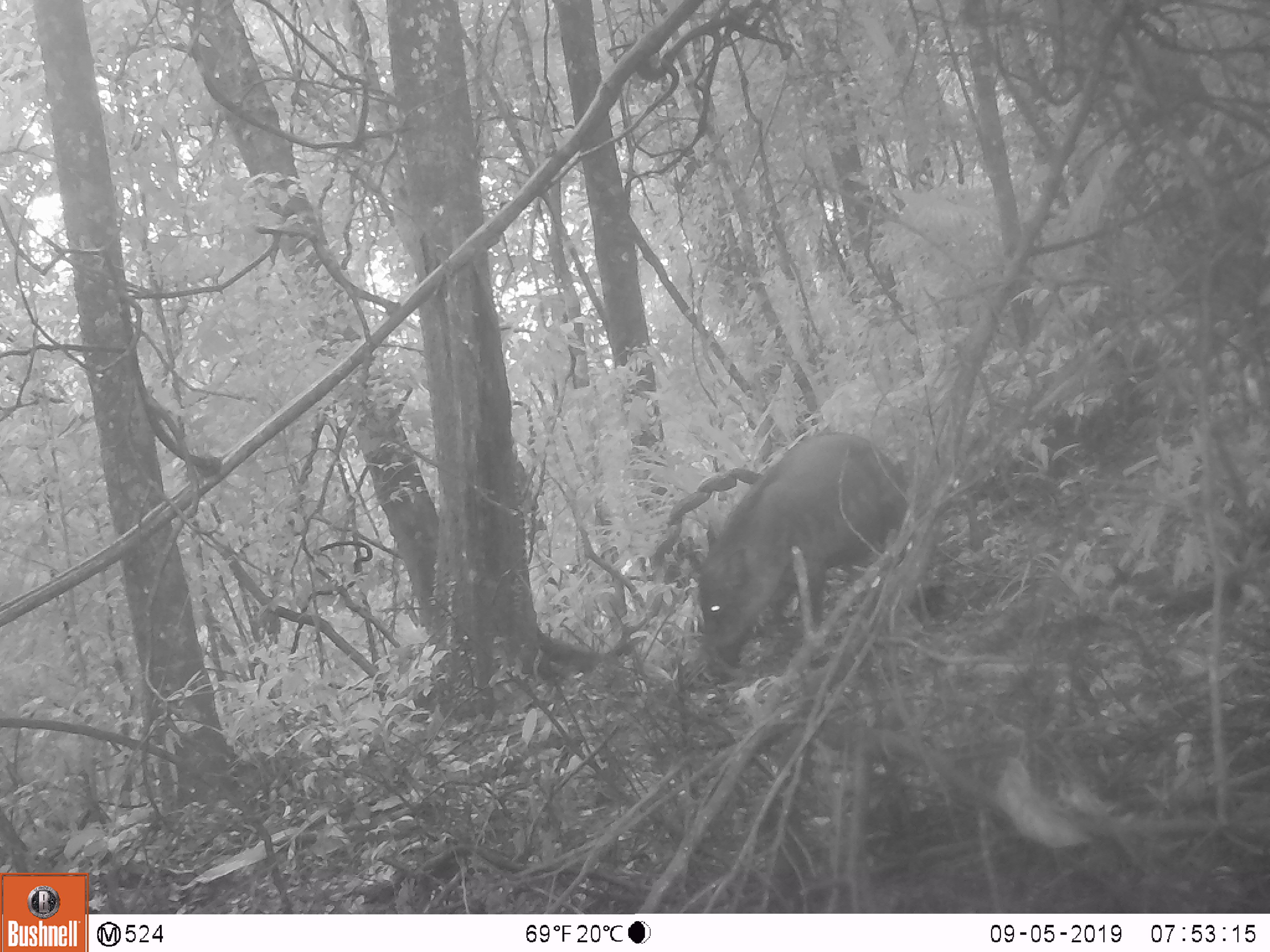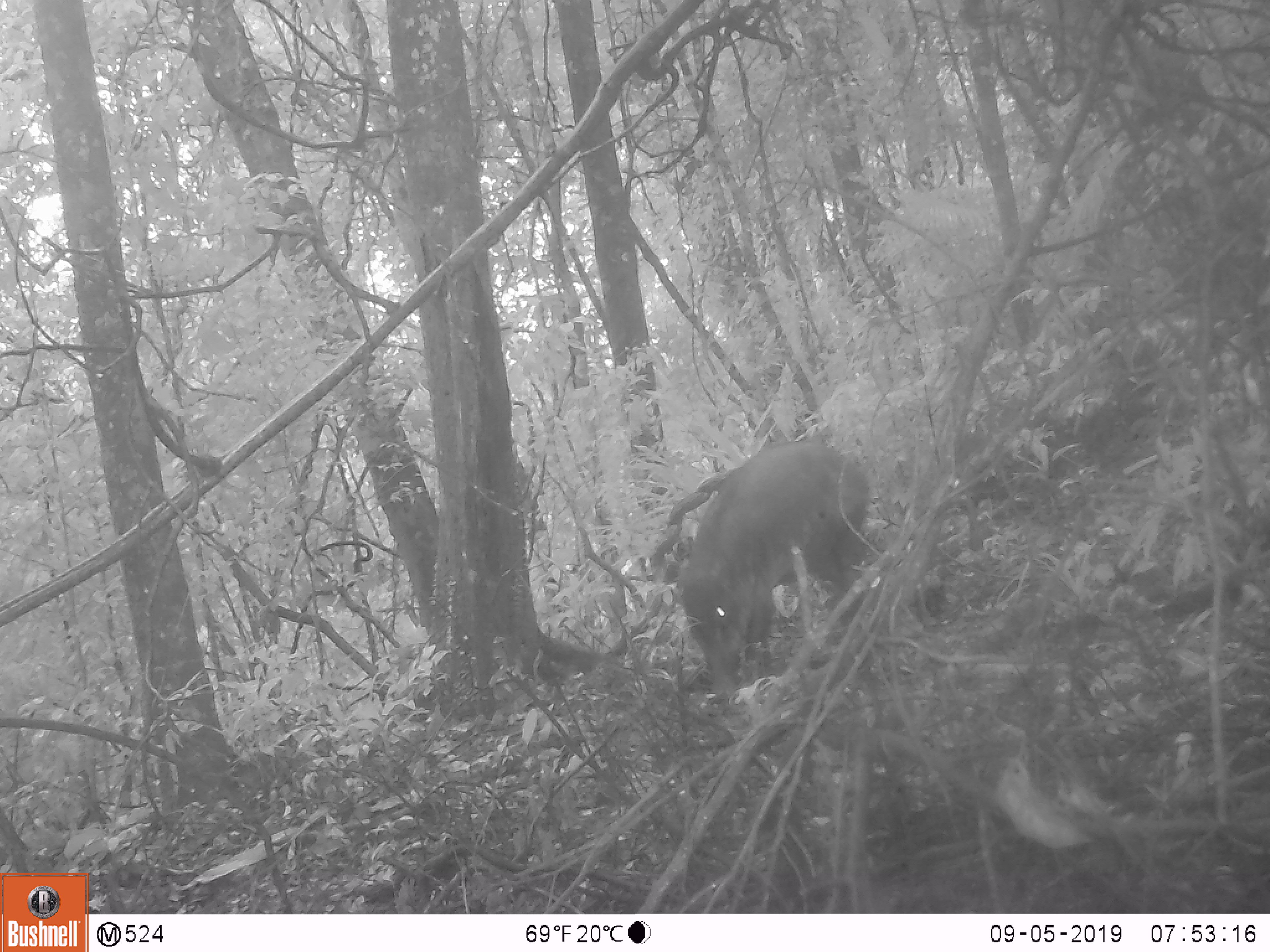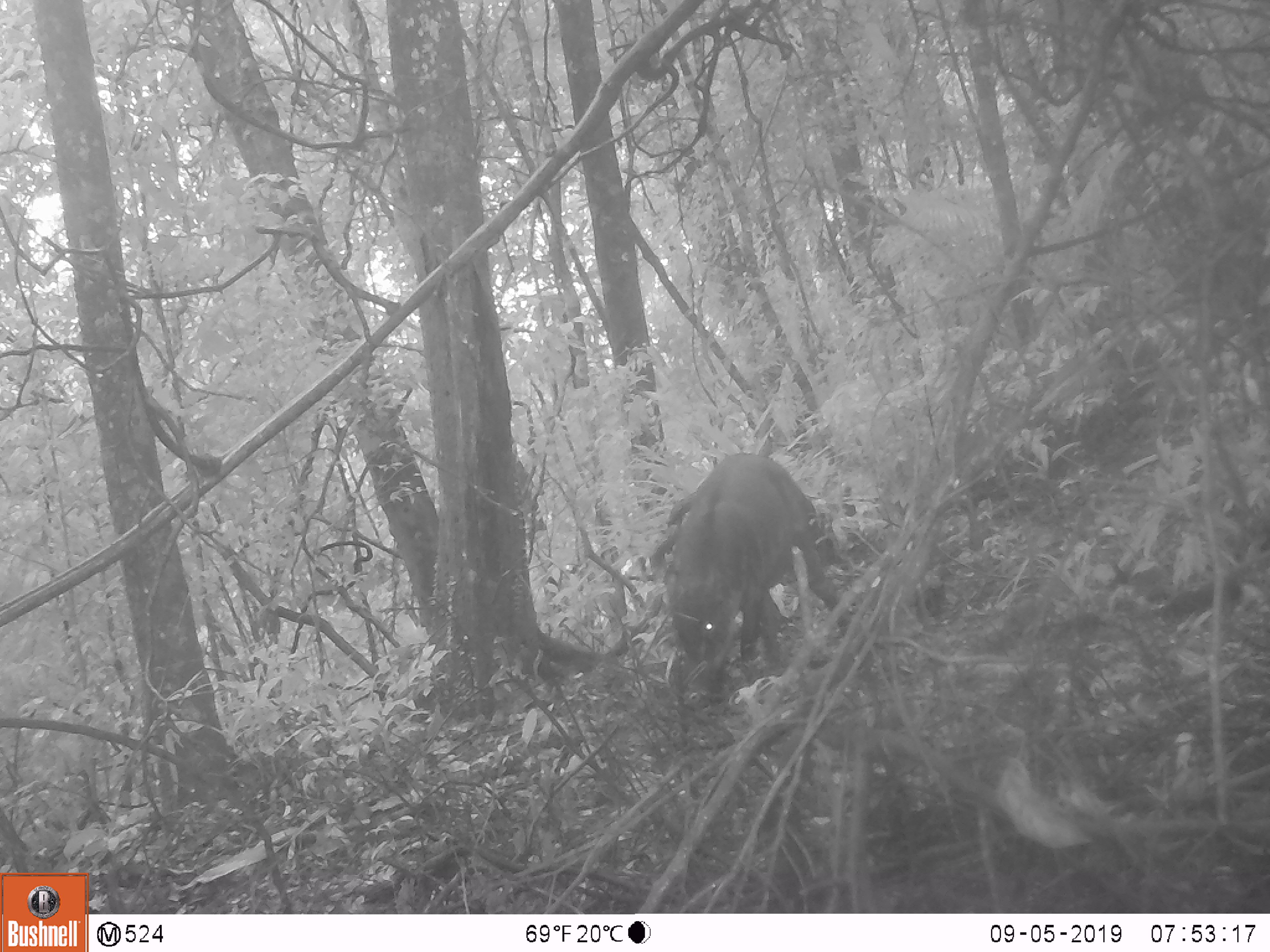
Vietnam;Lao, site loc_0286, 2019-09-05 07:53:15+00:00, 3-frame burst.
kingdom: Animalia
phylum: Chordata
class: Mammalia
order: Artiodactyla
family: Suidae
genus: Sus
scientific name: Sus scrofa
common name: eurasian wild pig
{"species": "eurasian wild pig (Sus scrofa)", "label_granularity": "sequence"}